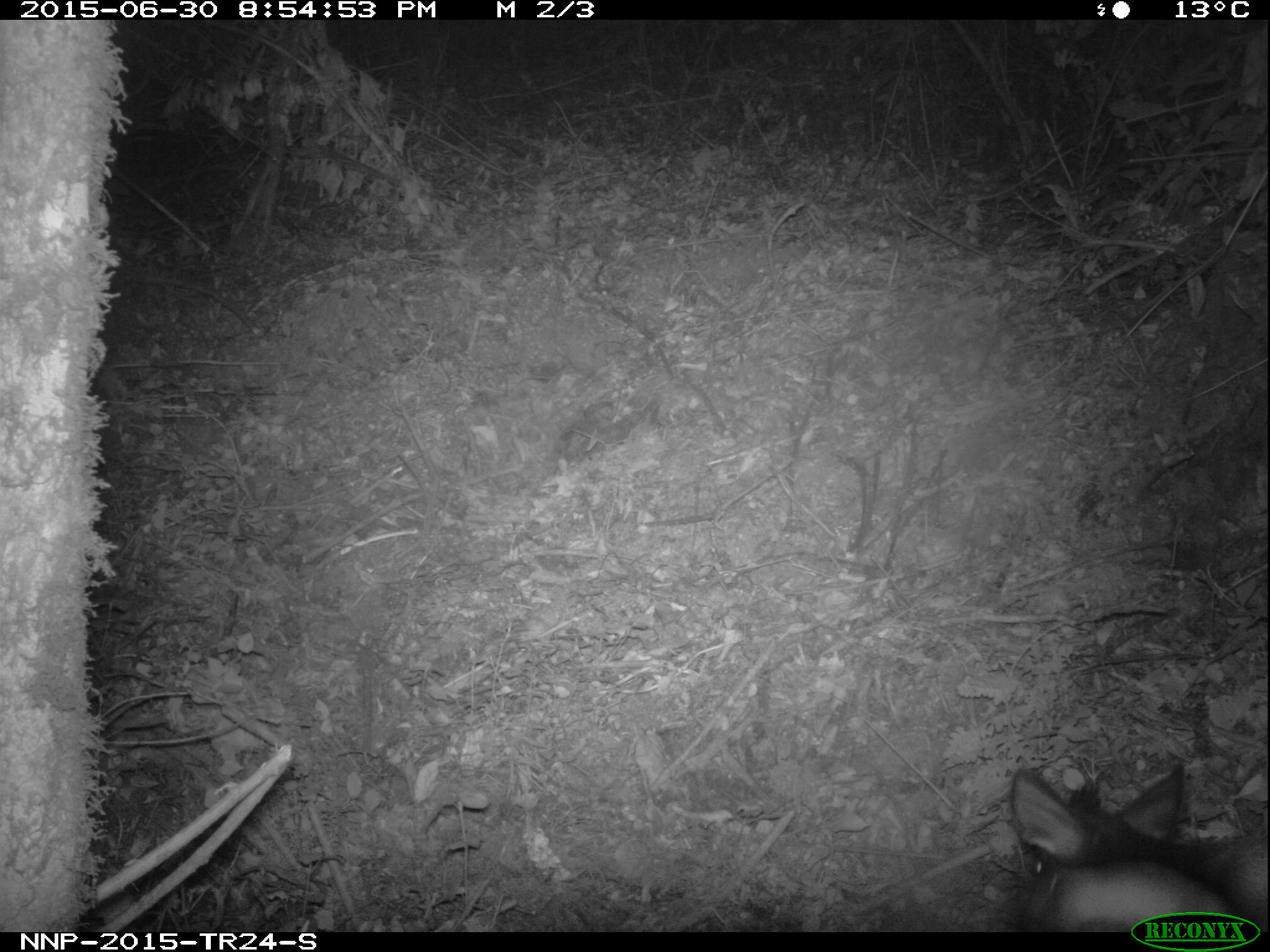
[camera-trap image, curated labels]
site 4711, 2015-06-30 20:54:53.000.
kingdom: Animalia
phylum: Chordata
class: Mammalia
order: Artiodactyla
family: Bovidae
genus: Cephalophus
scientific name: Cephalophus nigrifrons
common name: black-fronted duiker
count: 1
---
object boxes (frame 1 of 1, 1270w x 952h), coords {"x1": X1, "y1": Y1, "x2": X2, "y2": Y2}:
cephalophus nigrifrons: {"x1": 1008, "y1": 760, "x2": 1266, "y2": 930}